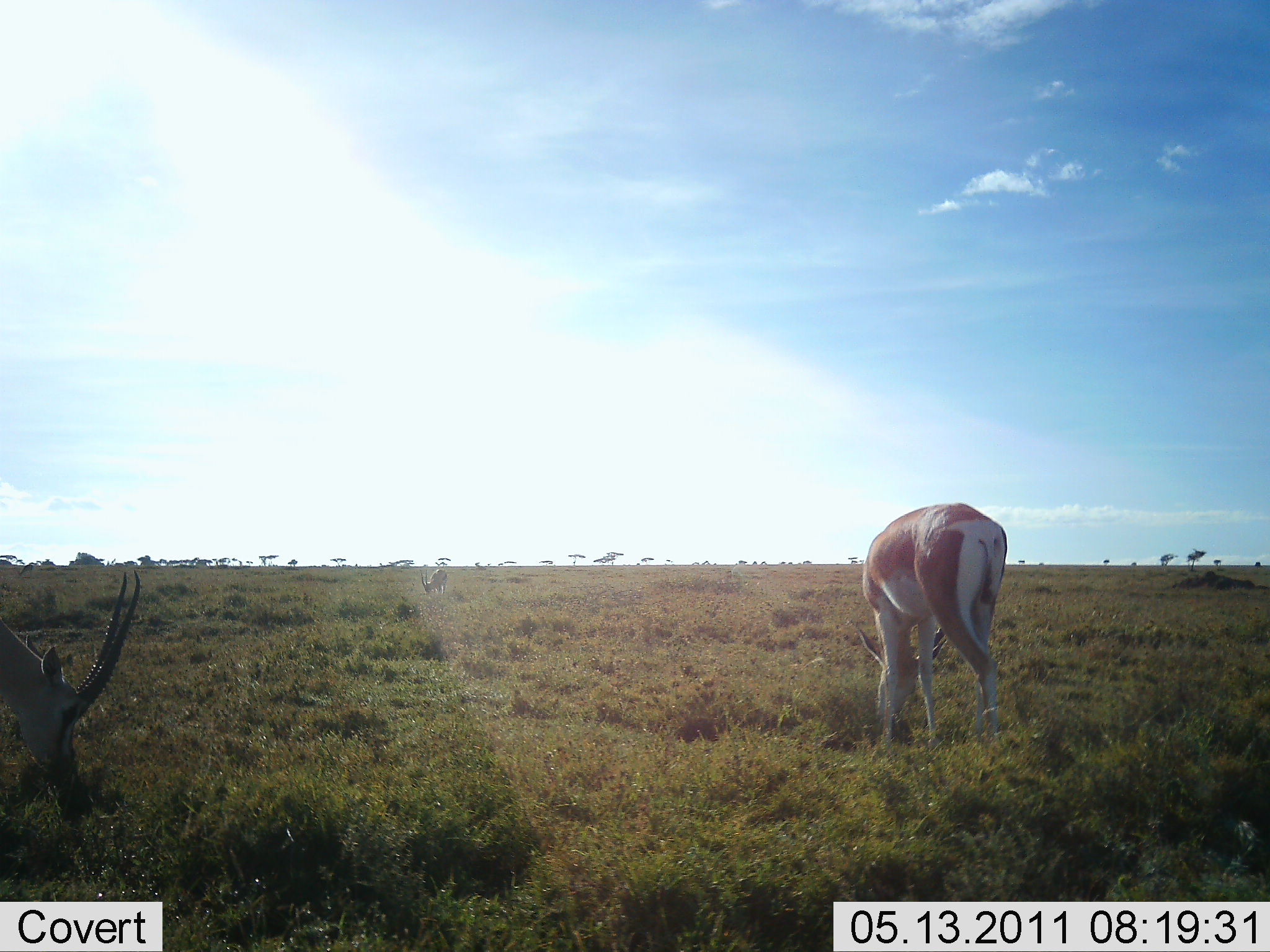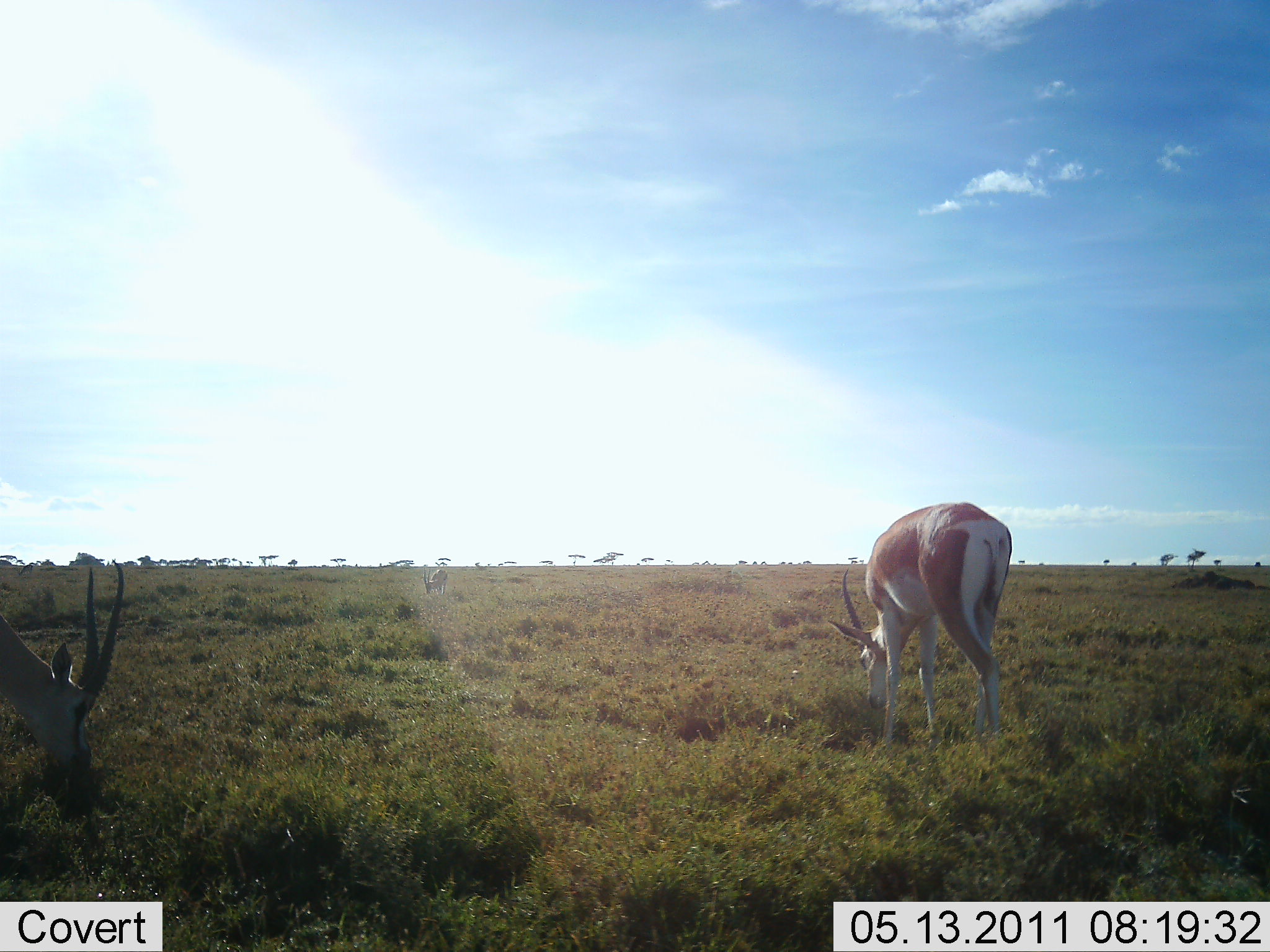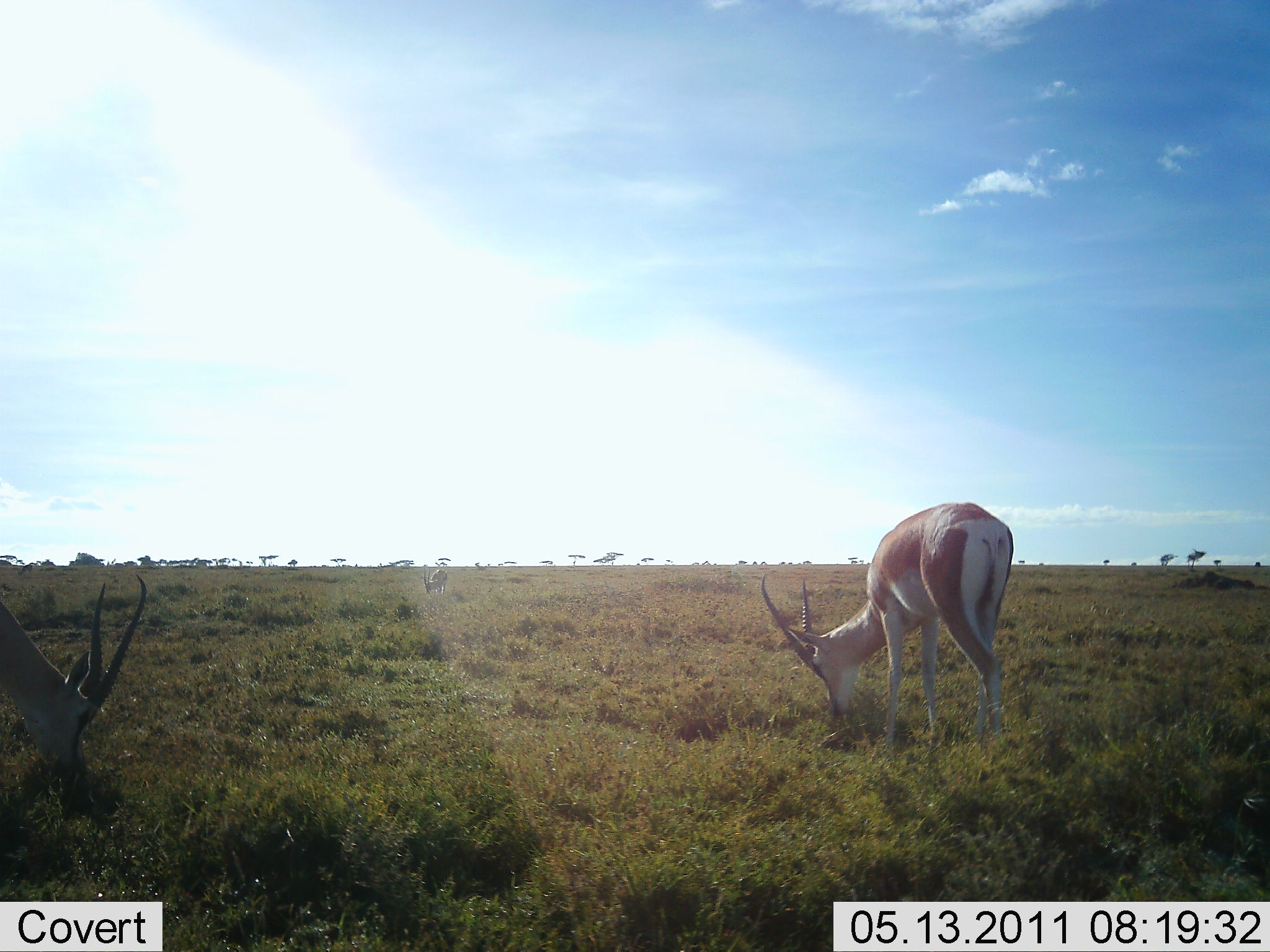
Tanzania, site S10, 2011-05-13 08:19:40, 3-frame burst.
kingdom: Animalia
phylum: Chordata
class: Mammalia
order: Artiodactyla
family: Bovidae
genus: Nanger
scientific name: Nanger granti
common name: grant's gazelle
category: gazellegrants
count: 2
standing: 0%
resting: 0%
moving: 0%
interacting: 0%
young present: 0%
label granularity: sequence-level